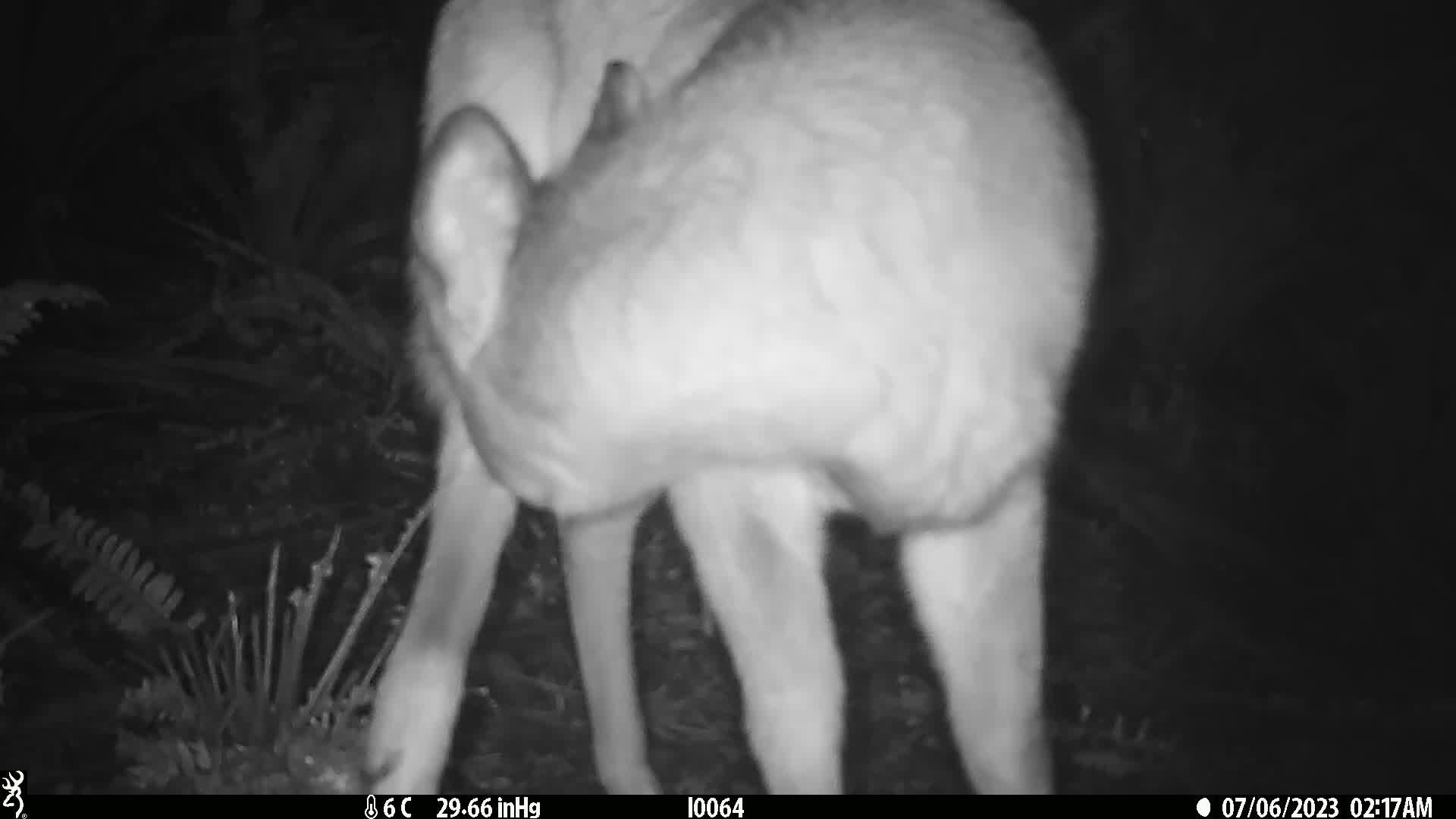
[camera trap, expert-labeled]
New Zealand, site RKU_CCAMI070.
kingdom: Animalia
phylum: Chordata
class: Mammalia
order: Artiodactyla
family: Cervidae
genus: Odocoileus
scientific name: Odocoileus virginianus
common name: white-tailed deer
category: white tailed deer